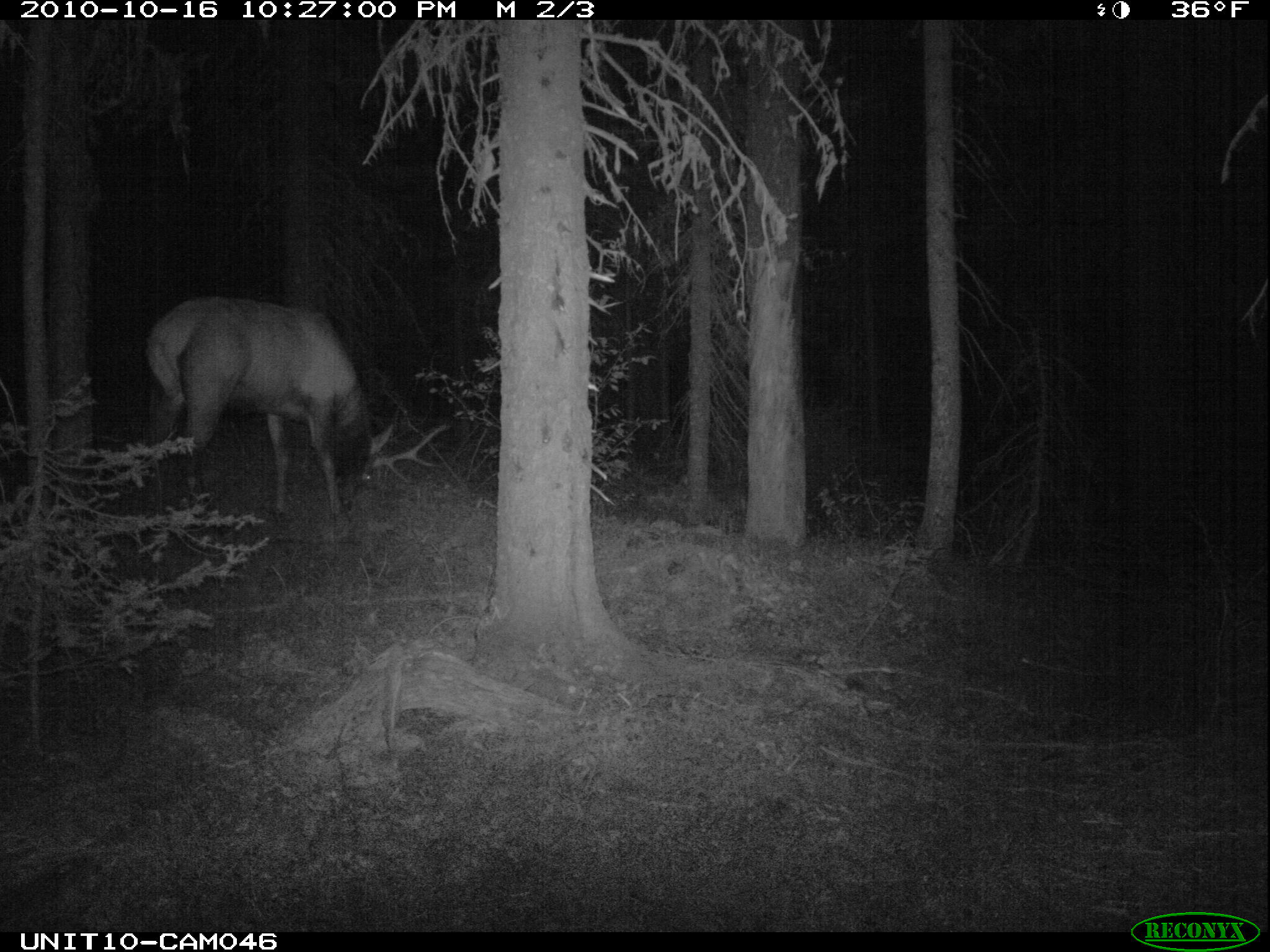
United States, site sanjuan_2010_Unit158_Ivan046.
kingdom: Animalia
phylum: Chordata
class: Mammalia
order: Artiodactyla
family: Cervidae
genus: Cervus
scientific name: Cervus elaphus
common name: red deer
Cervus elaphus (red deer).